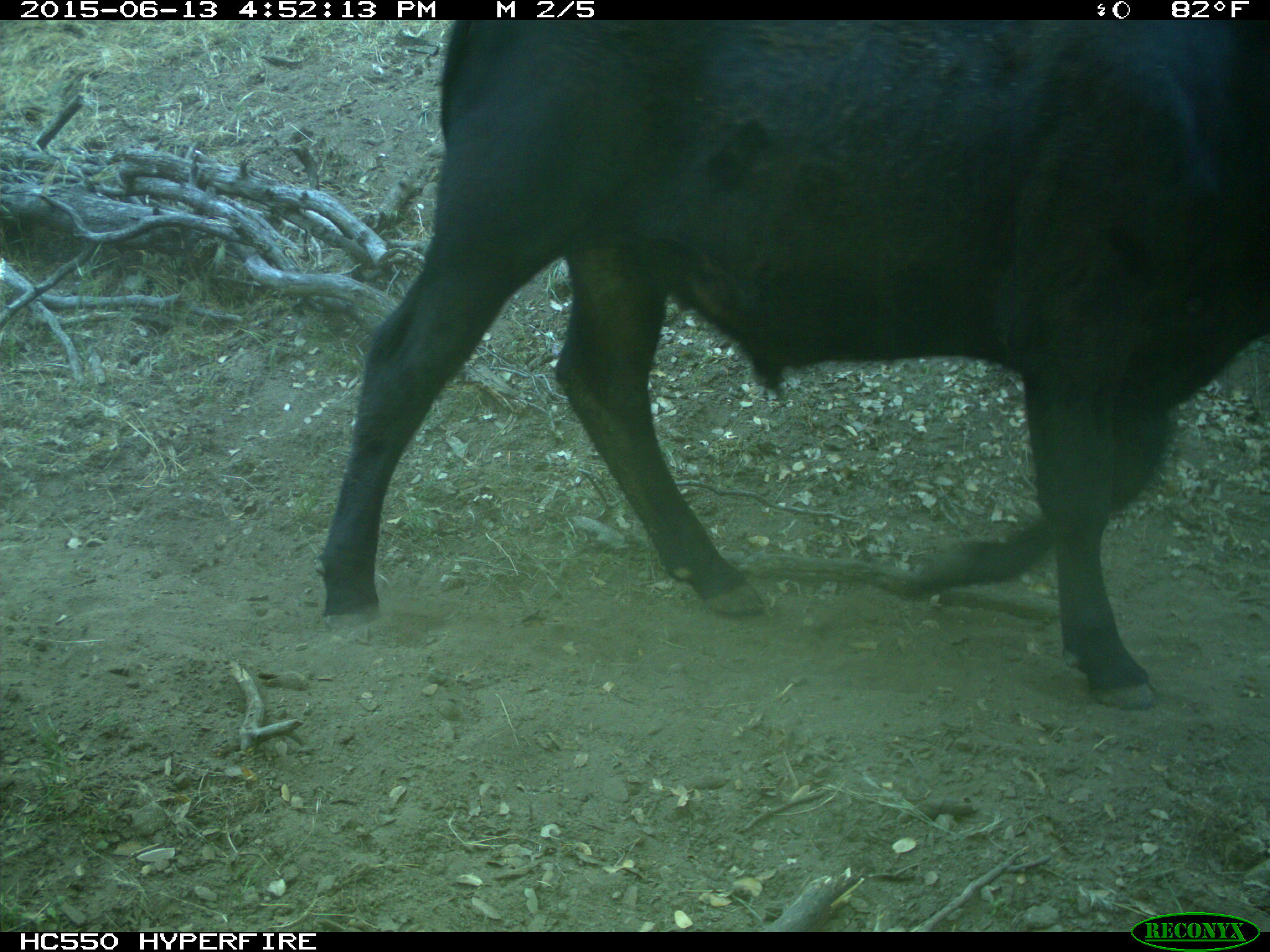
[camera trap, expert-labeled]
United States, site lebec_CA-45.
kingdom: Animalia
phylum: Chordata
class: Mammalia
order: Artiodactyla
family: Bovidae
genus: Bos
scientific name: Bos taurus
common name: domestic cow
Bos taurus (domestic cow).